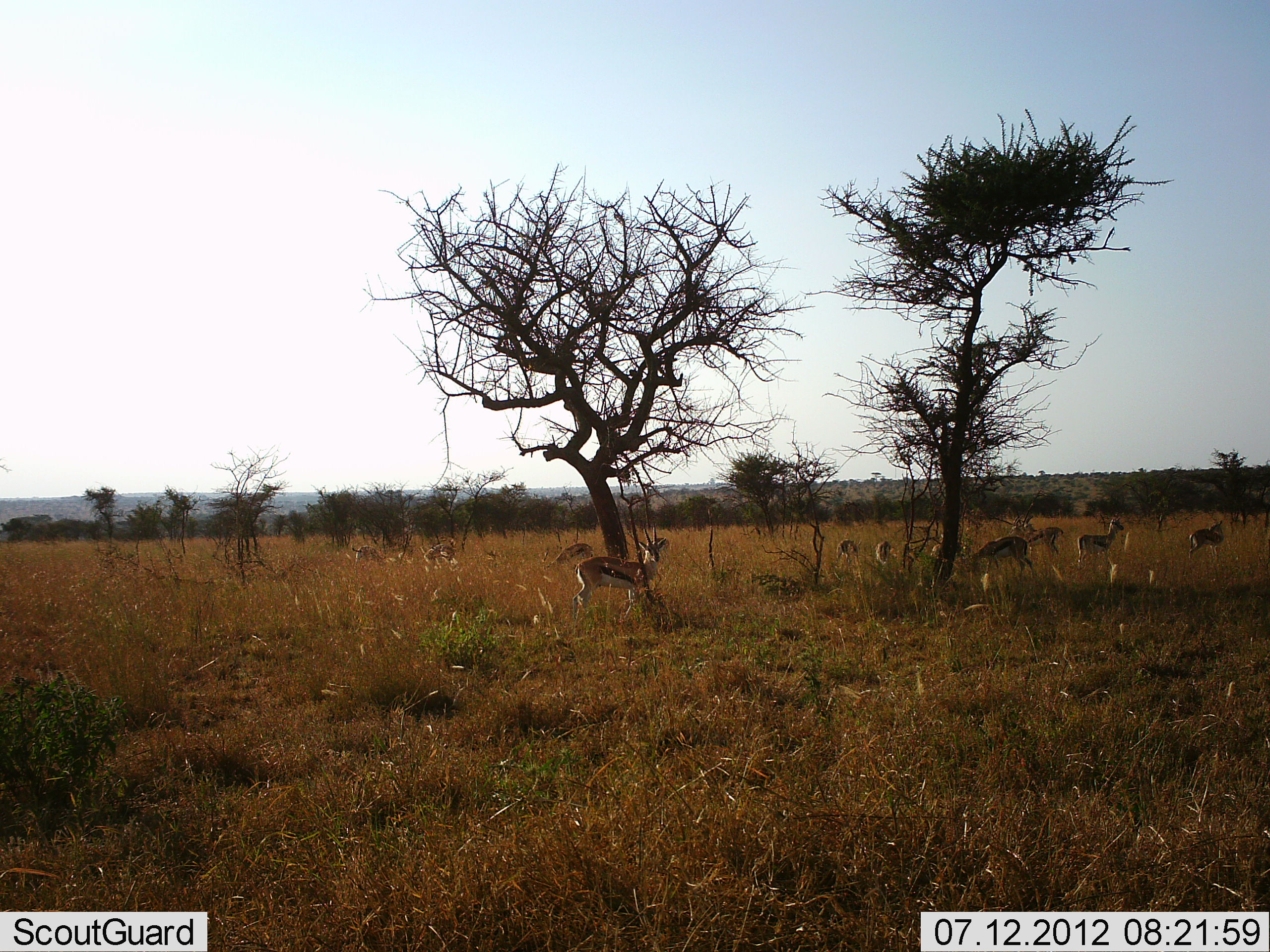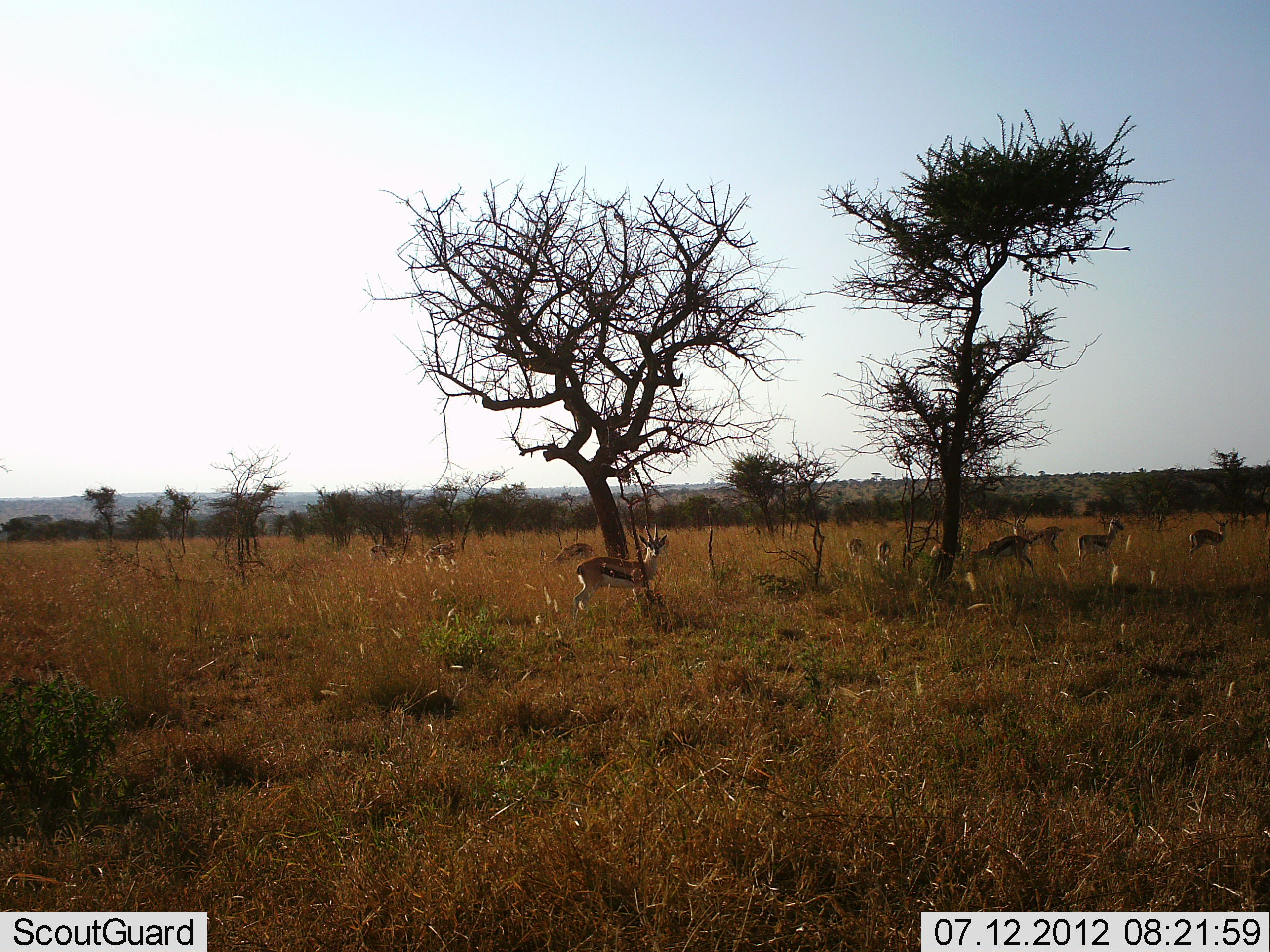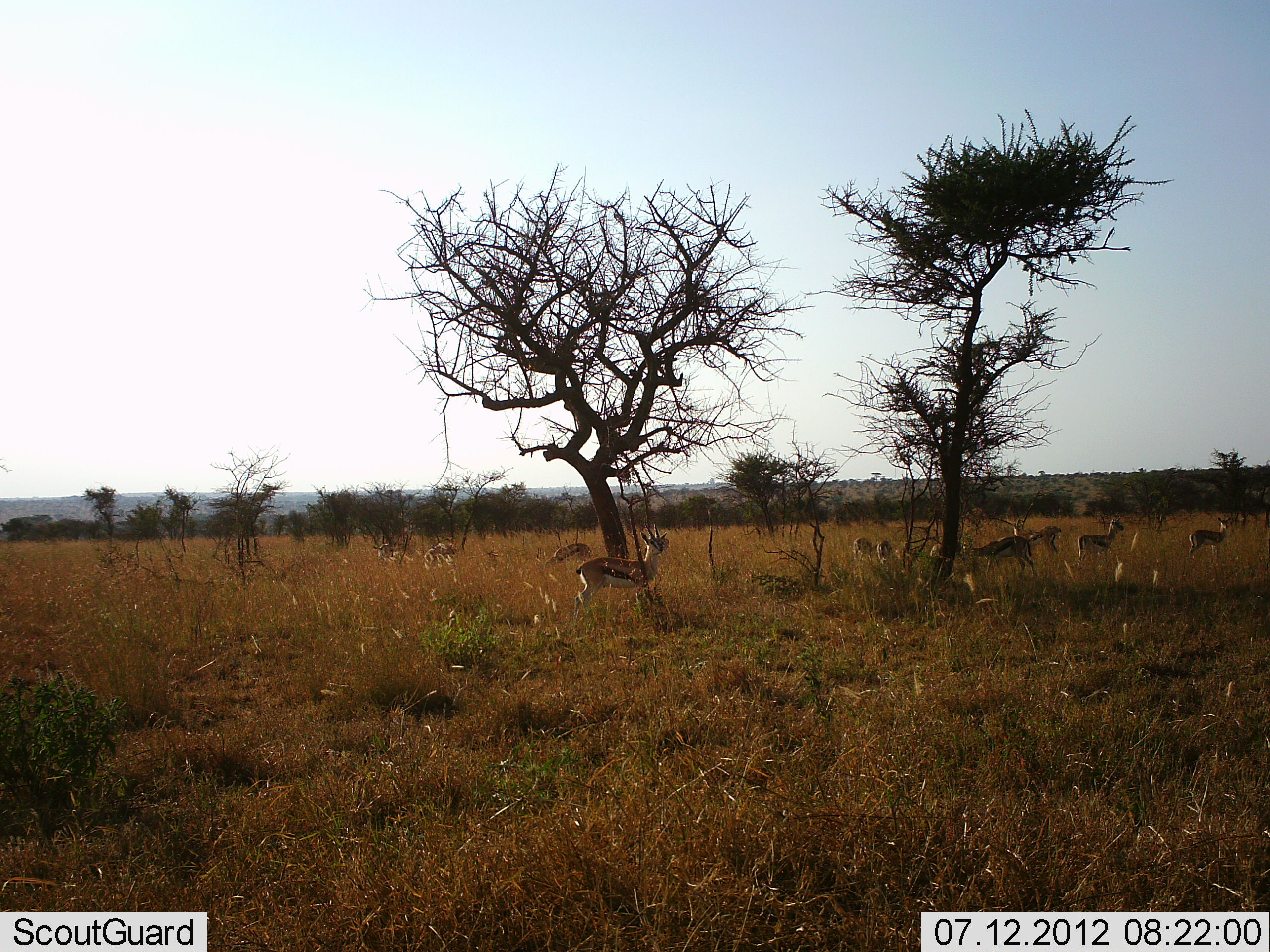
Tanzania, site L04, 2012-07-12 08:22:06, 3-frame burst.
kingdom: Animalia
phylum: Chordata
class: Mammalia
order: Artiodactyla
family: Bovidae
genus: Eudorcas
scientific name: Eudorcas thomsonii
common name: thomson's gazelle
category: gazellethomsons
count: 11-50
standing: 80%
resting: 0%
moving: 20%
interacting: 10%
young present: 10%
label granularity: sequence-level